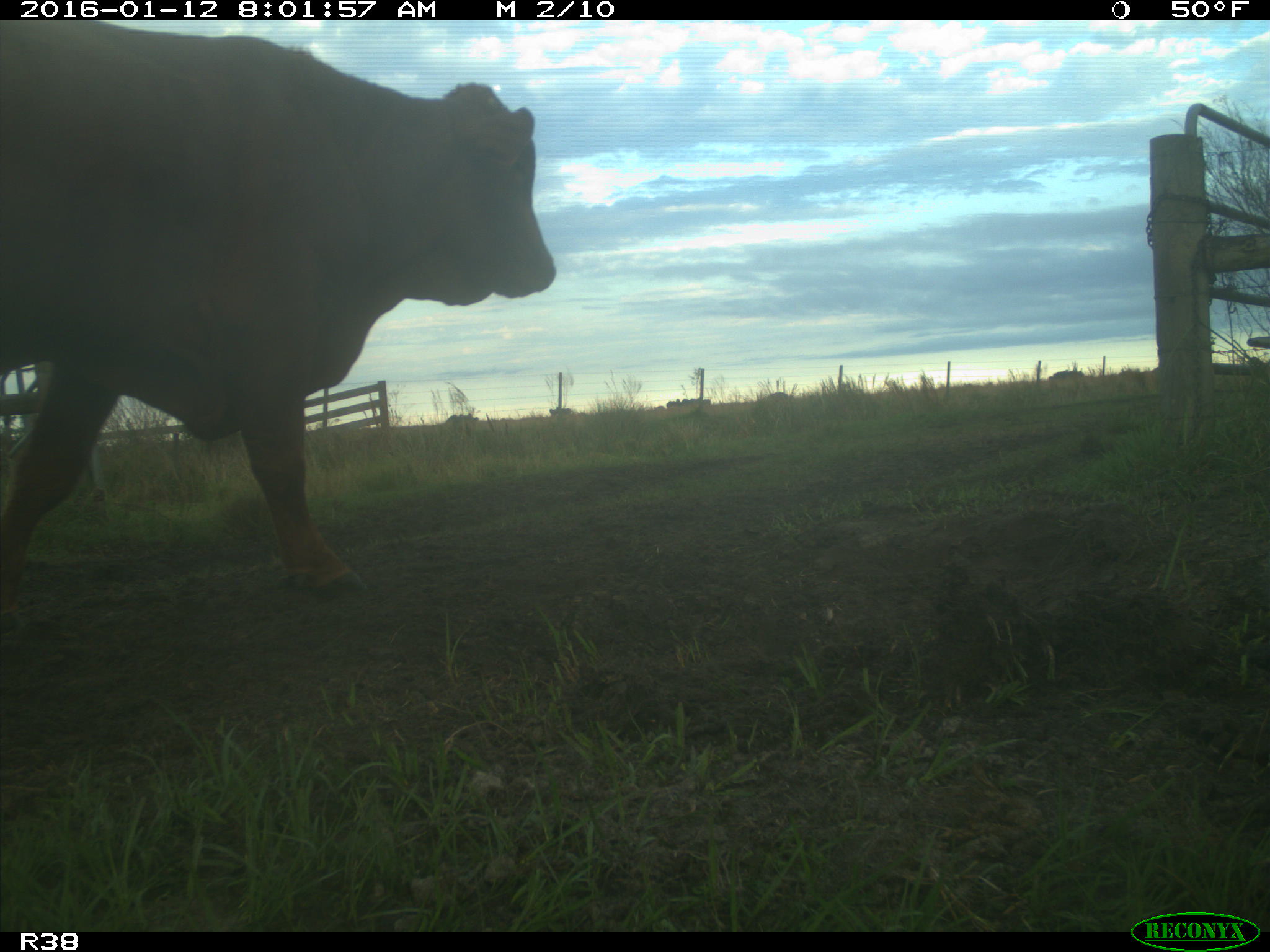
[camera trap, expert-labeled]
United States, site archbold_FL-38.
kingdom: Animalia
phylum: Chordata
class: Mammalia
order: Artiodactyla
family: Bovidae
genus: Bos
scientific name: Bos taurus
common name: domestic cow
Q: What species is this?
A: Bos taurus (domestic cow).